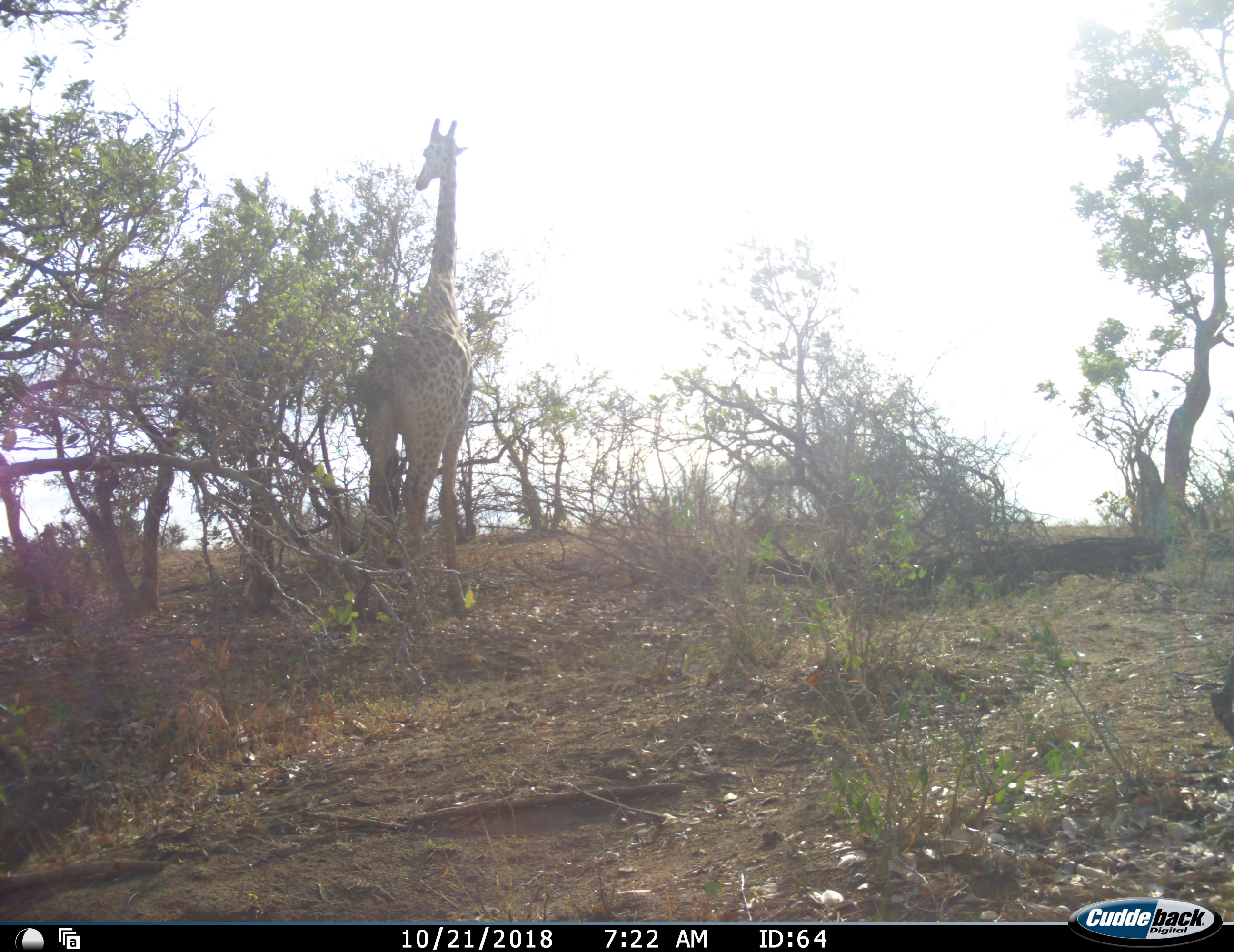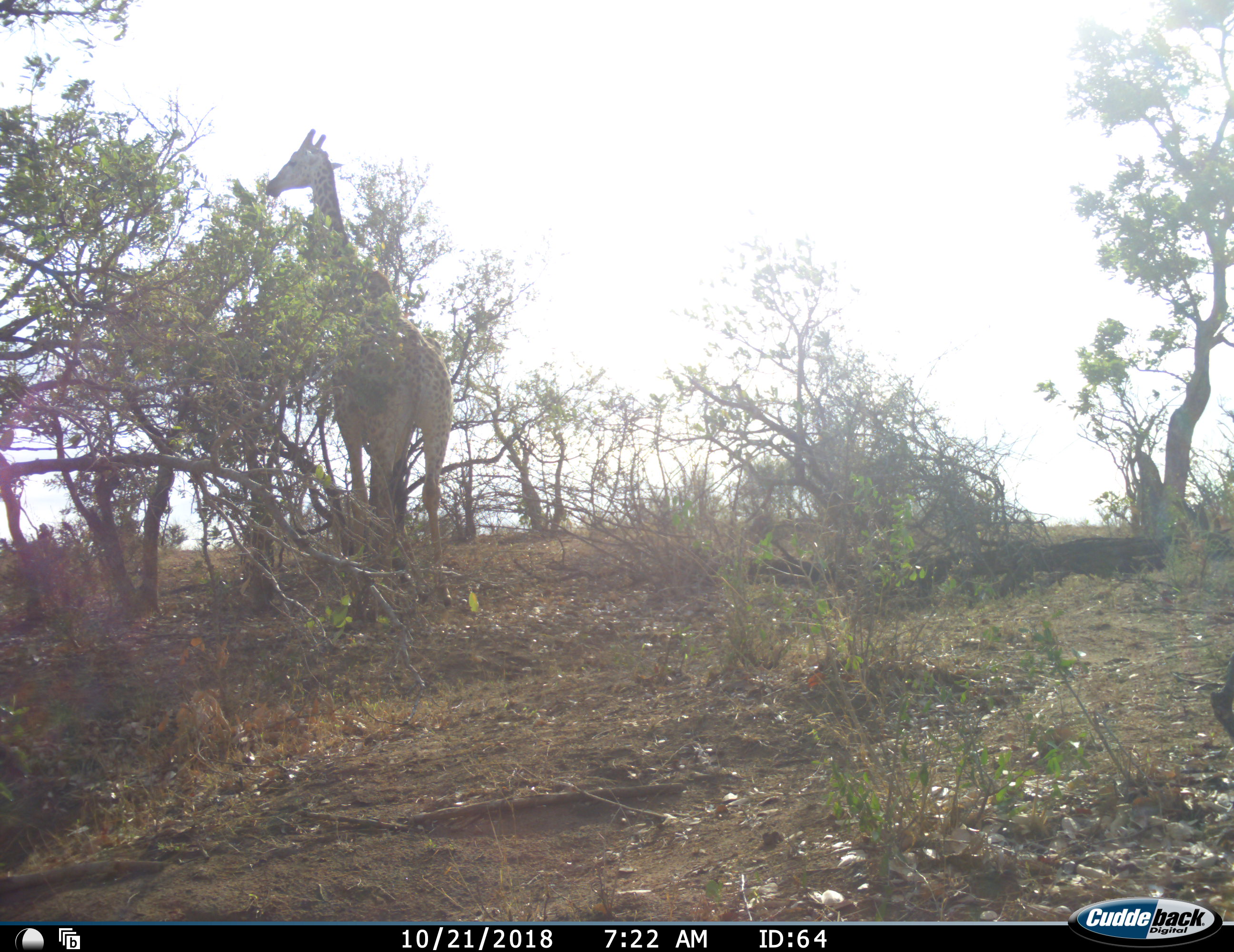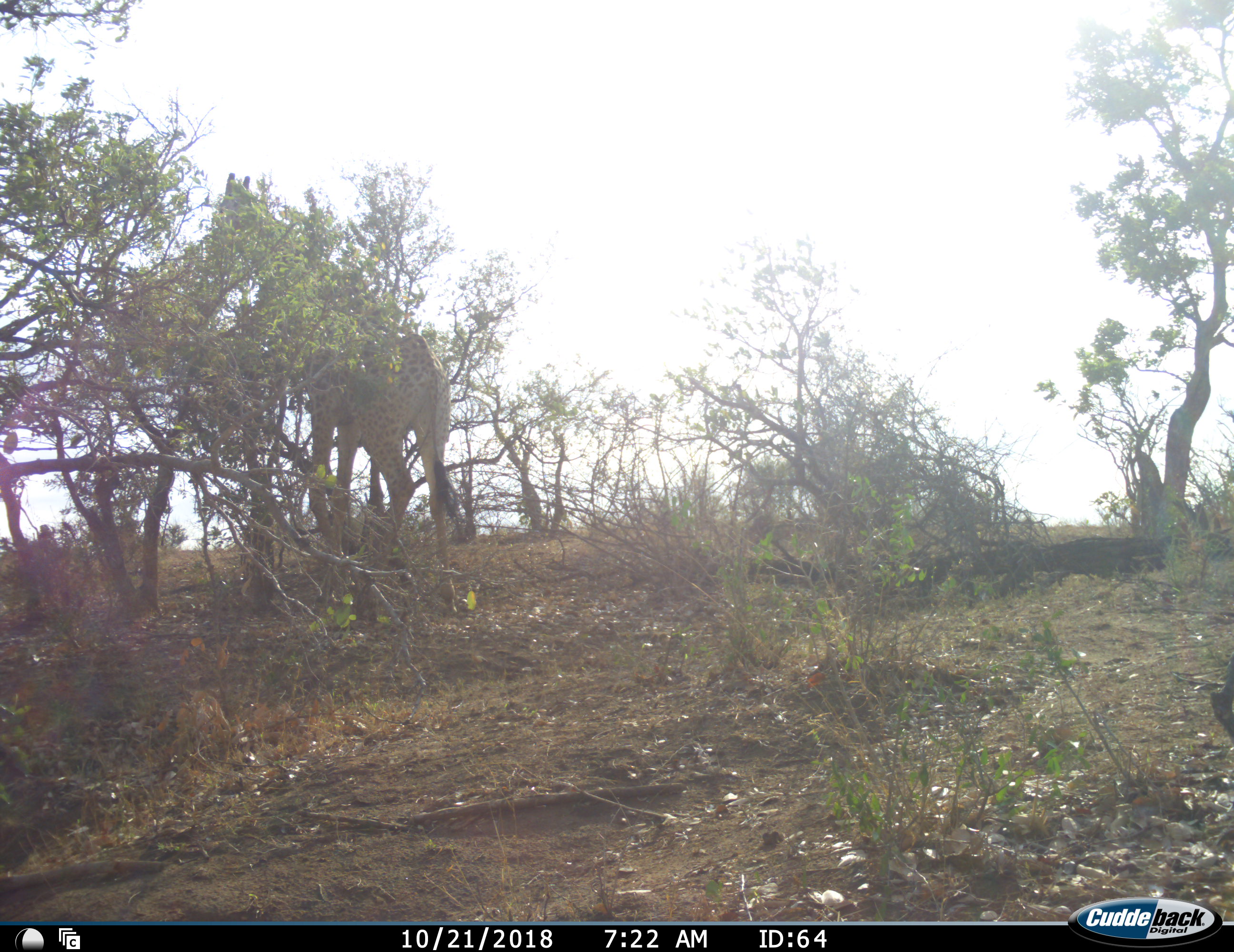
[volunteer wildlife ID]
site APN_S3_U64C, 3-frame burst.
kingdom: Animalia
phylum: Chordata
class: Mammalia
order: Artiodactyla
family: Giraffidae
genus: Giraffa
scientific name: Giraffa camelopardalis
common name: giraffe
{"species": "giraffe (Giraffa camelopardalis)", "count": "1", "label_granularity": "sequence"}